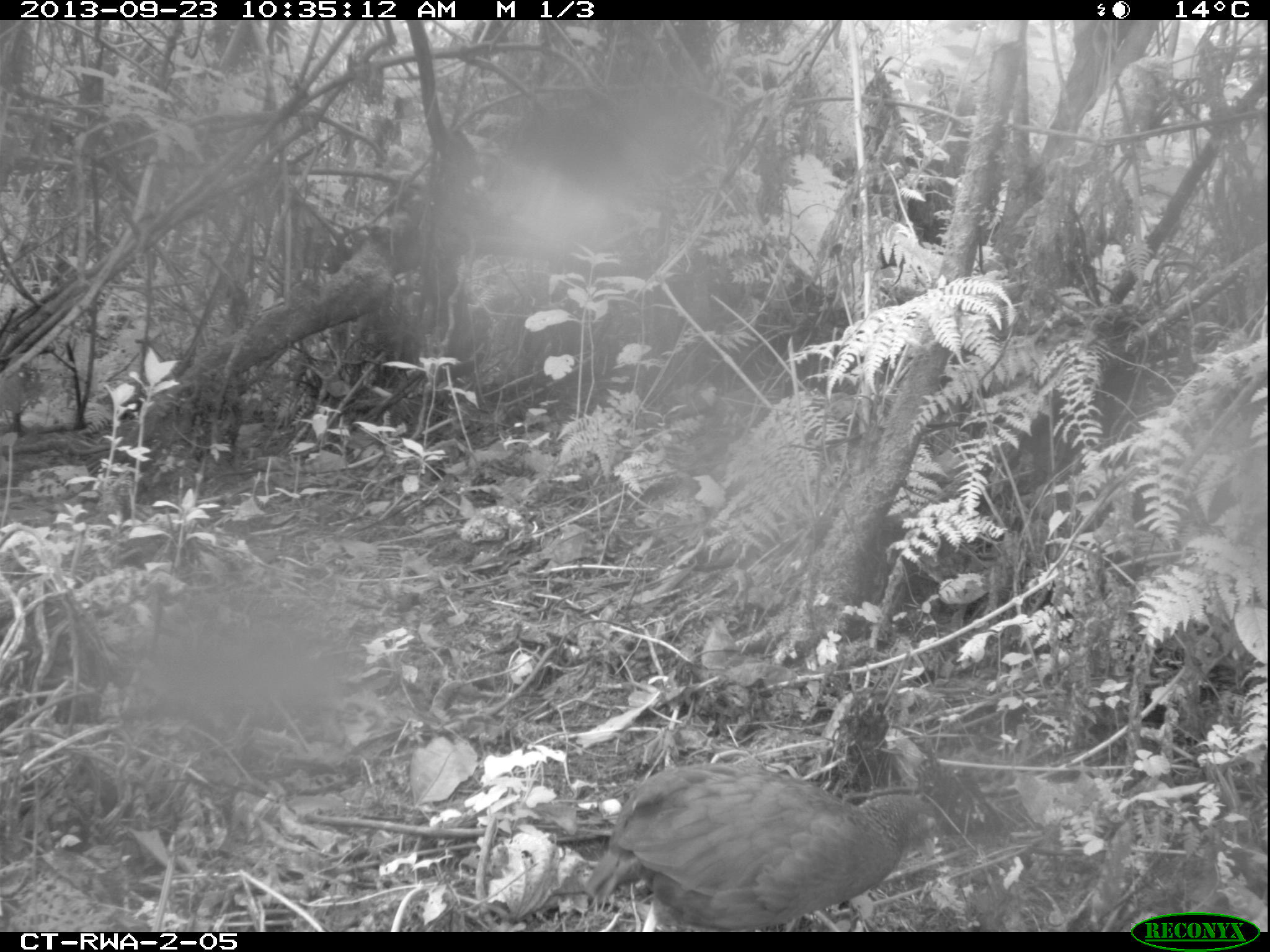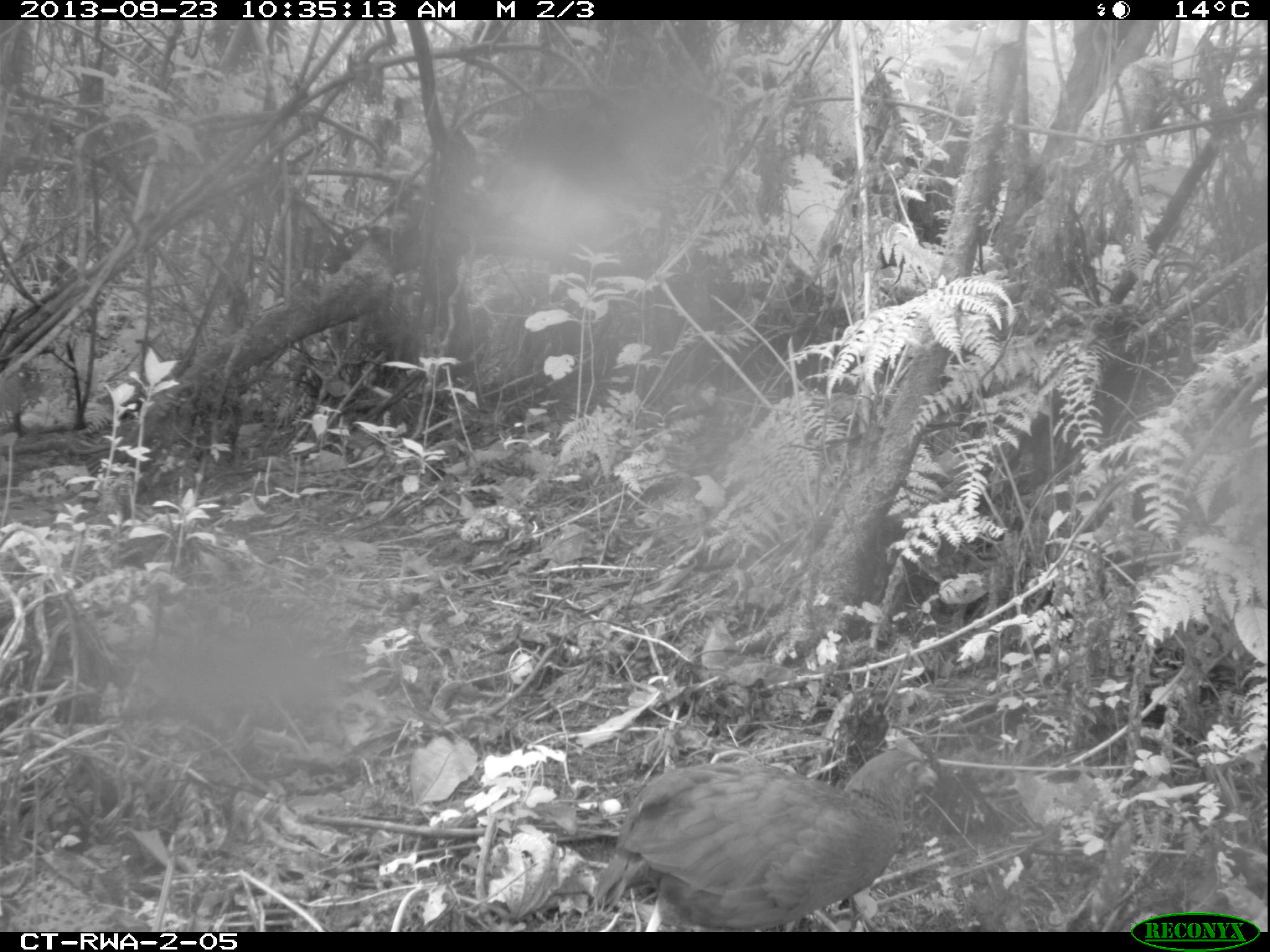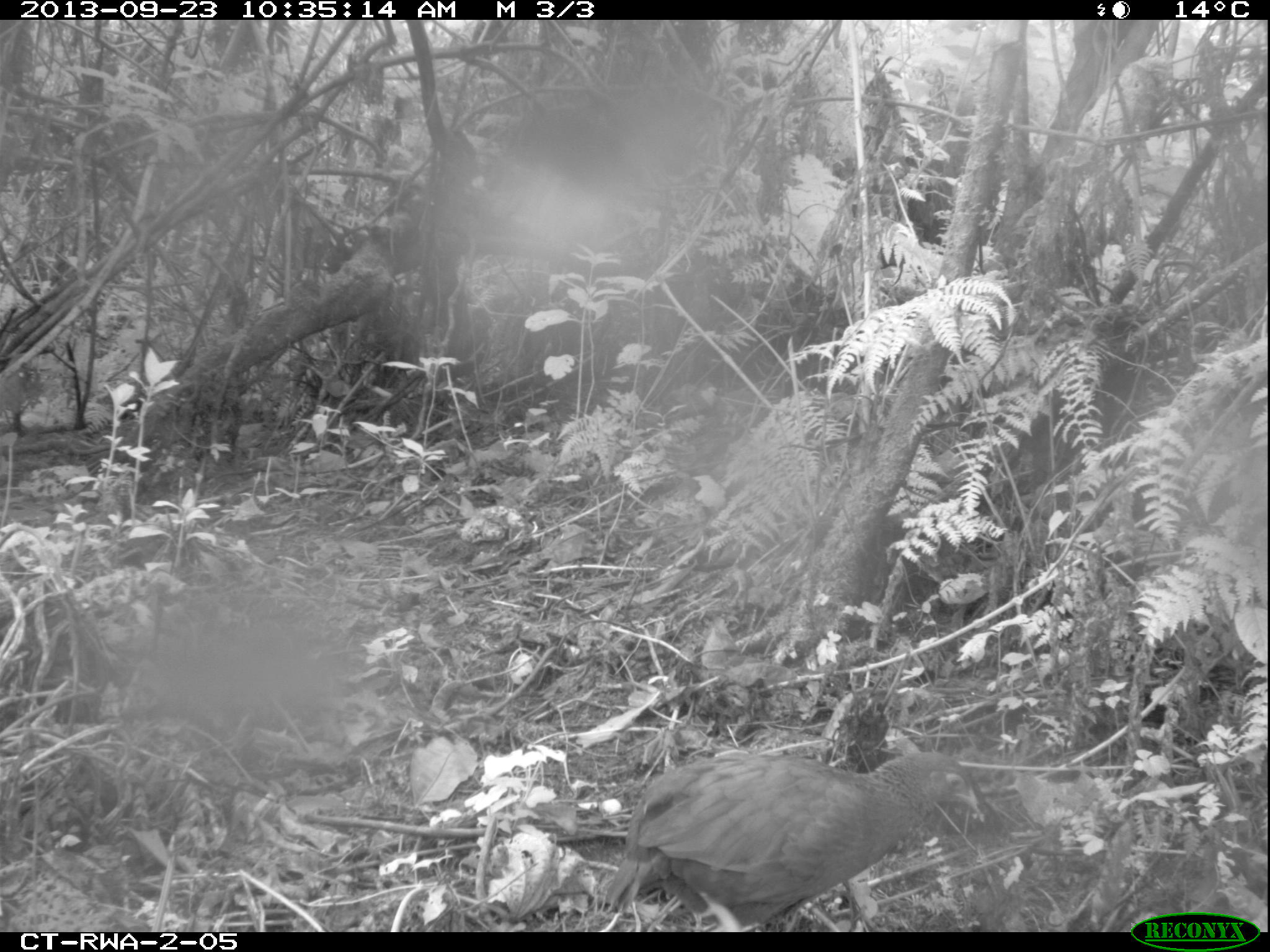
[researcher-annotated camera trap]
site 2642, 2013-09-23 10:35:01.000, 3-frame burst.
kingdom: Animalia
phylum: Chordata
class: Aves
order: Galliformes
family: Phasianidae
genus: Pternistis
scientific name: Pternistis nobilis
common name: handsome francolin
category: francolinus nobilis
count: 1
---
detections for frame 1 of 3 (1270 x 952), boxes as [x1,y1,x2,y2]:
francolinus nobilis: [581,755,938,926]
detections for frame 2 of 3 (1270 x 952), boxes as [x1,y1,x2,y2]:
francolinus nobilis: [590,746,940,928]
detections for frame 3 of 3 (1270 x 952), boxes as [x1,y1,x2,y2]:
francolinus nobilis: [599,748,984,928]